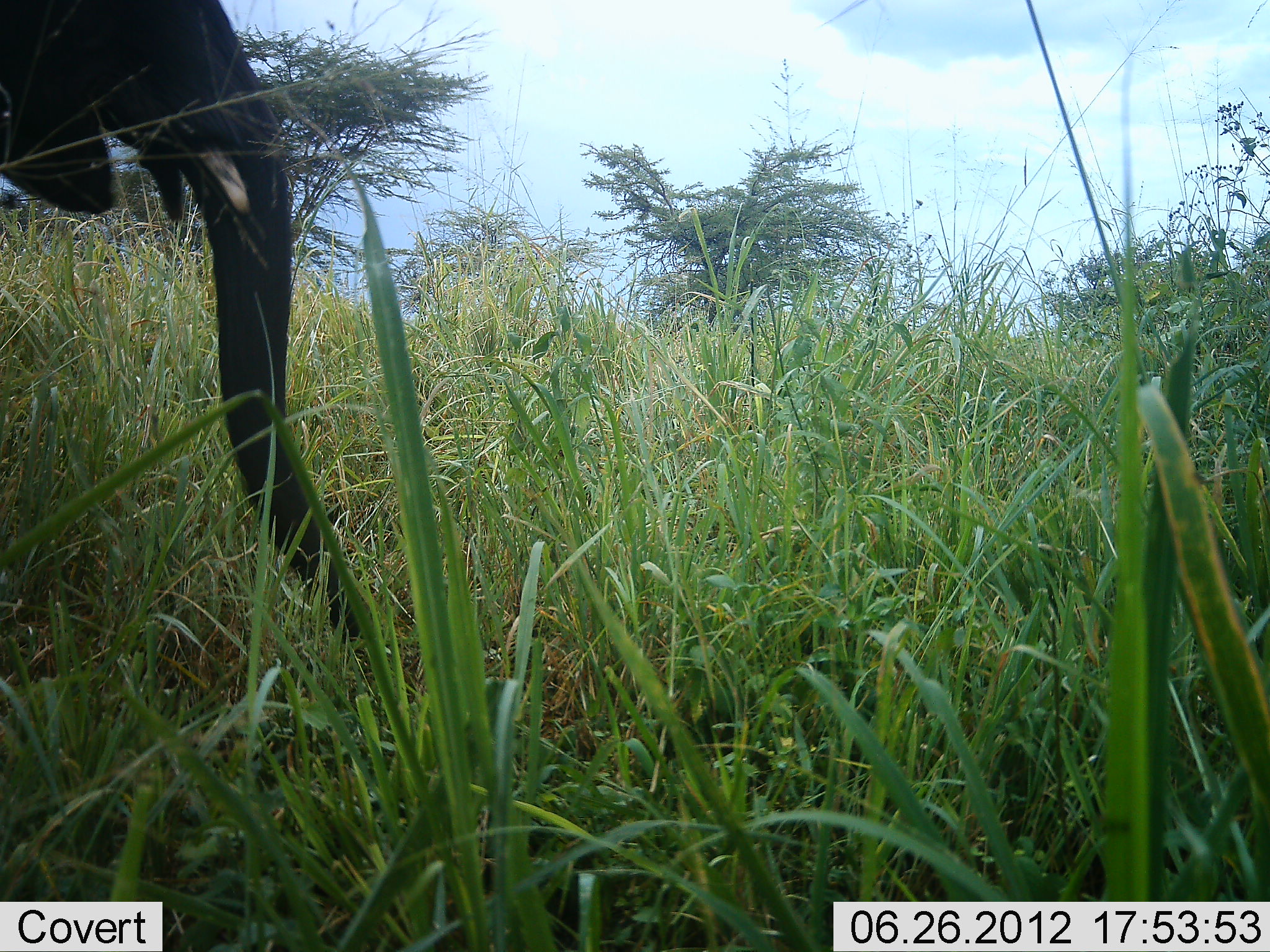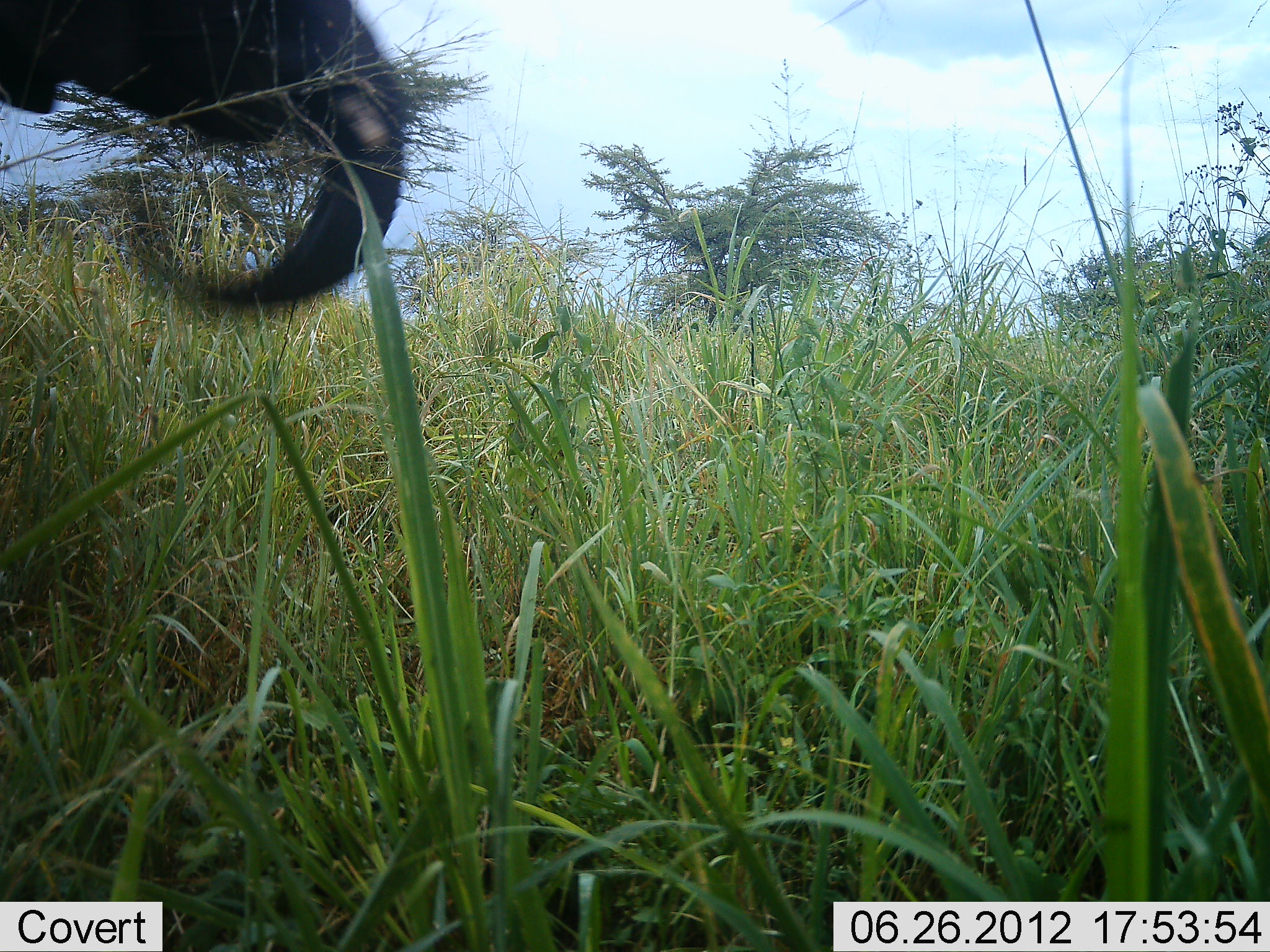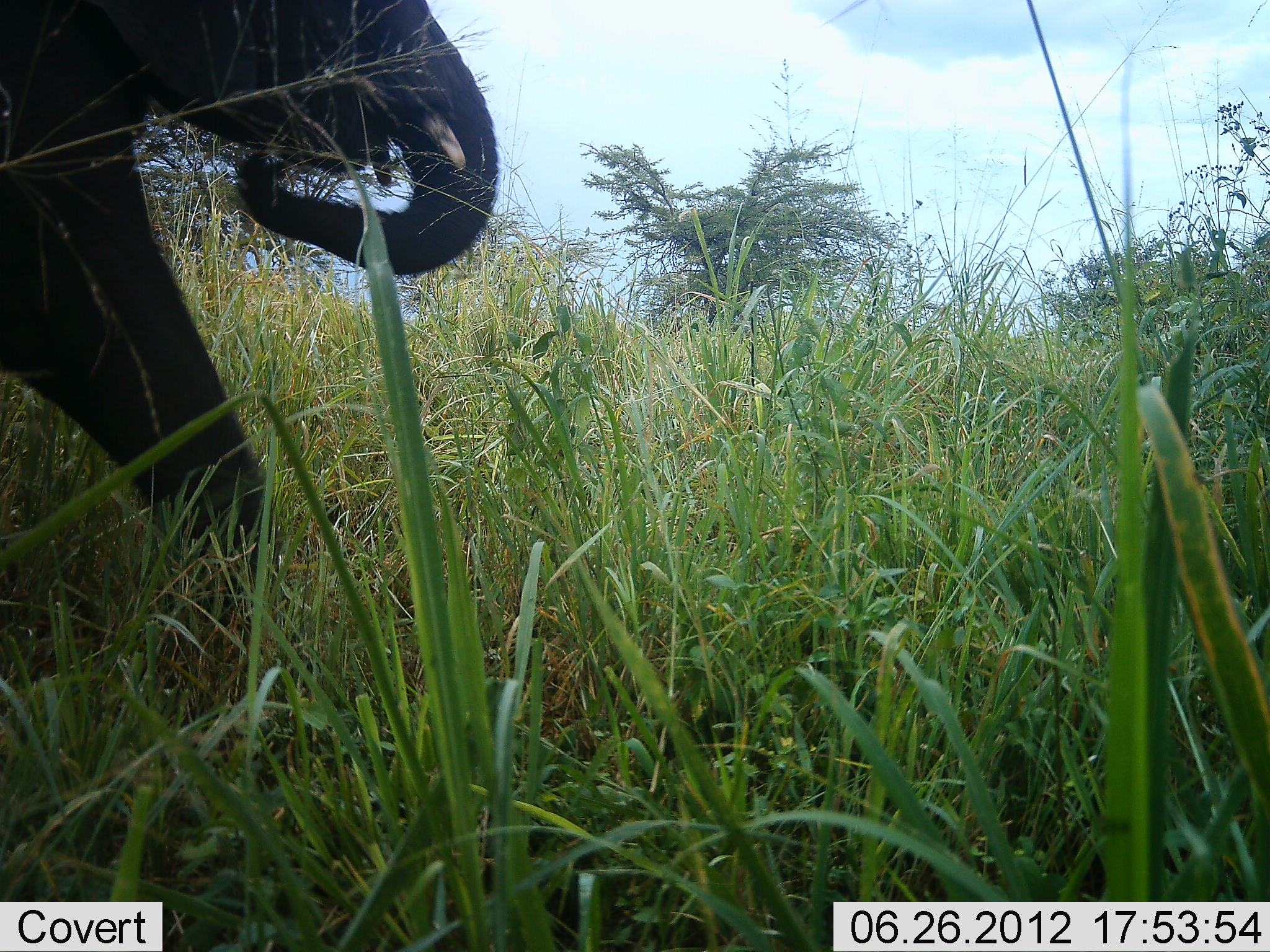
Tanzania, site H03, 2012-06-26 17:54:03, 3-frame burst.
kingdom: Animalia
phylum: Chordata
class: Mammalia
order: Proboscidea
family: Elephantidae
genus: Loxodonta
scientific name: Loxodonta africana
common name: african bush elephant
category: elephant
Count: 1.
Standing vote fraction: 20%.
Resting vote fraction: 0%.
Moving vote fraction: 40%.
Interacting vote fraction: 0%.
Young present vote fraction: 0%.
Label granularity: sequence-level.